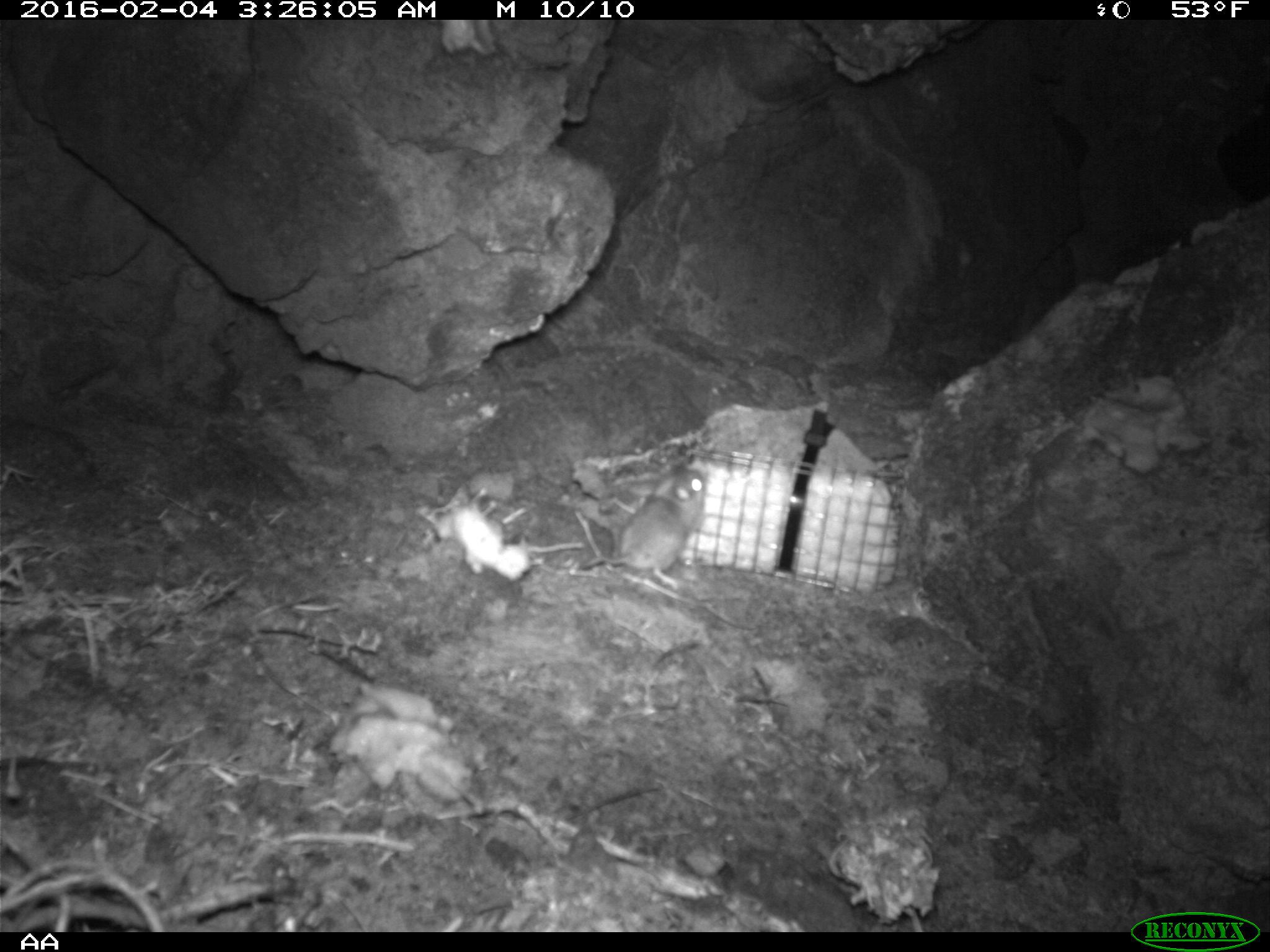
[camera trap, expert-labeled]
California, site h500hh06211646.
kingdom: Animalia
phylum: Chordata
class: Mammalia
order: Rodentia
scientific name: Rodentia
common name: rodent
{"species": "rodent (Rodentia)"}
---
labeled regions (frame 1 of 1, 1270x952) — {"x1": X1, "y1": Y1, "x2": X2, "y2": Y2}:
rodent: {"x1": 572, "y1": 461, "x2": 706, "y2": 590}